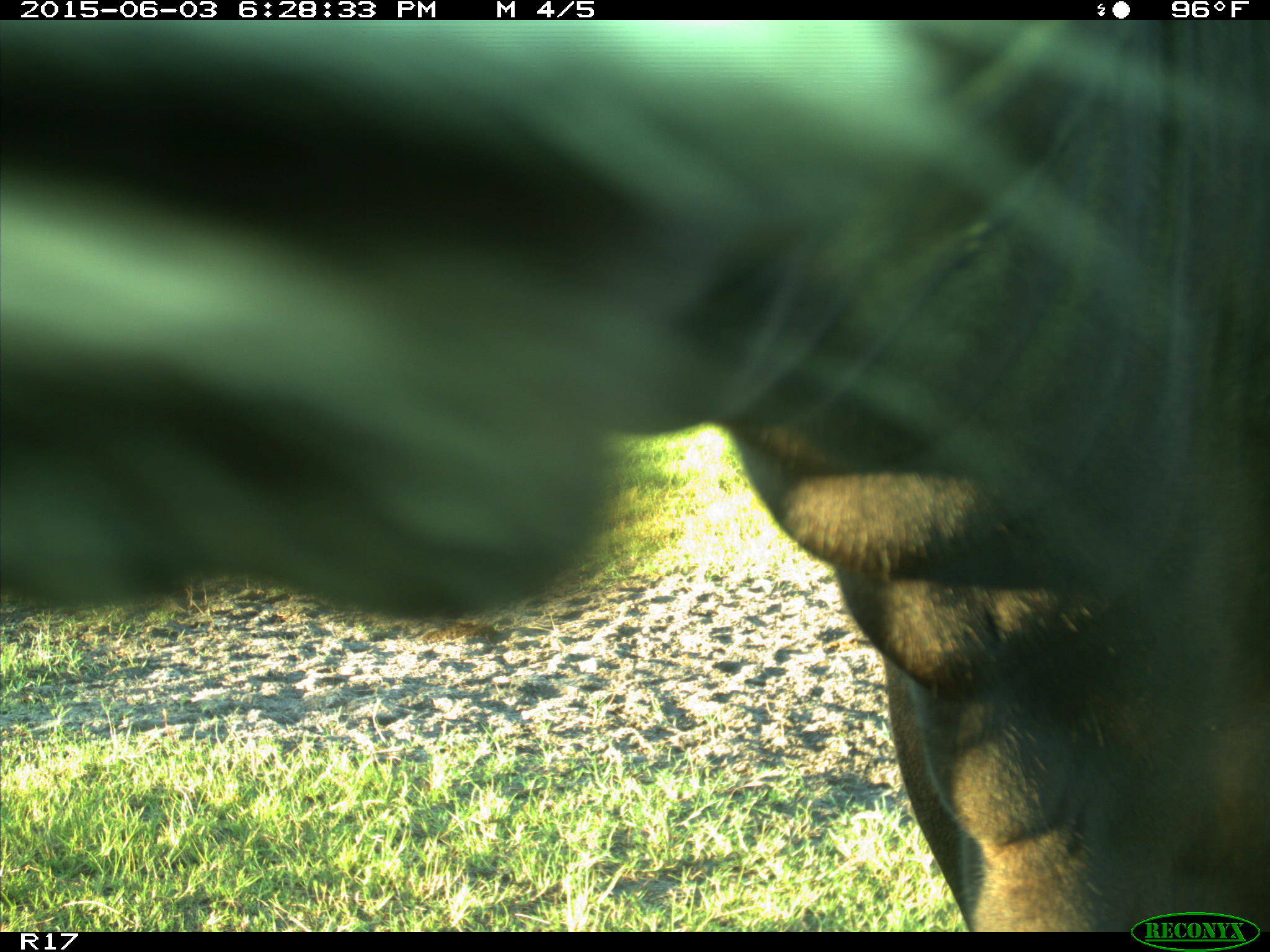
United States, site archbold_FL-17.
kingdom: Animalia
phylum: Chordata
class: Mammalia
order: Artiodactyla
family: Bovidae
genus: Bos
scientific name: Bos taurus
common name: domestic cow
Bos taurus (domestic cow).